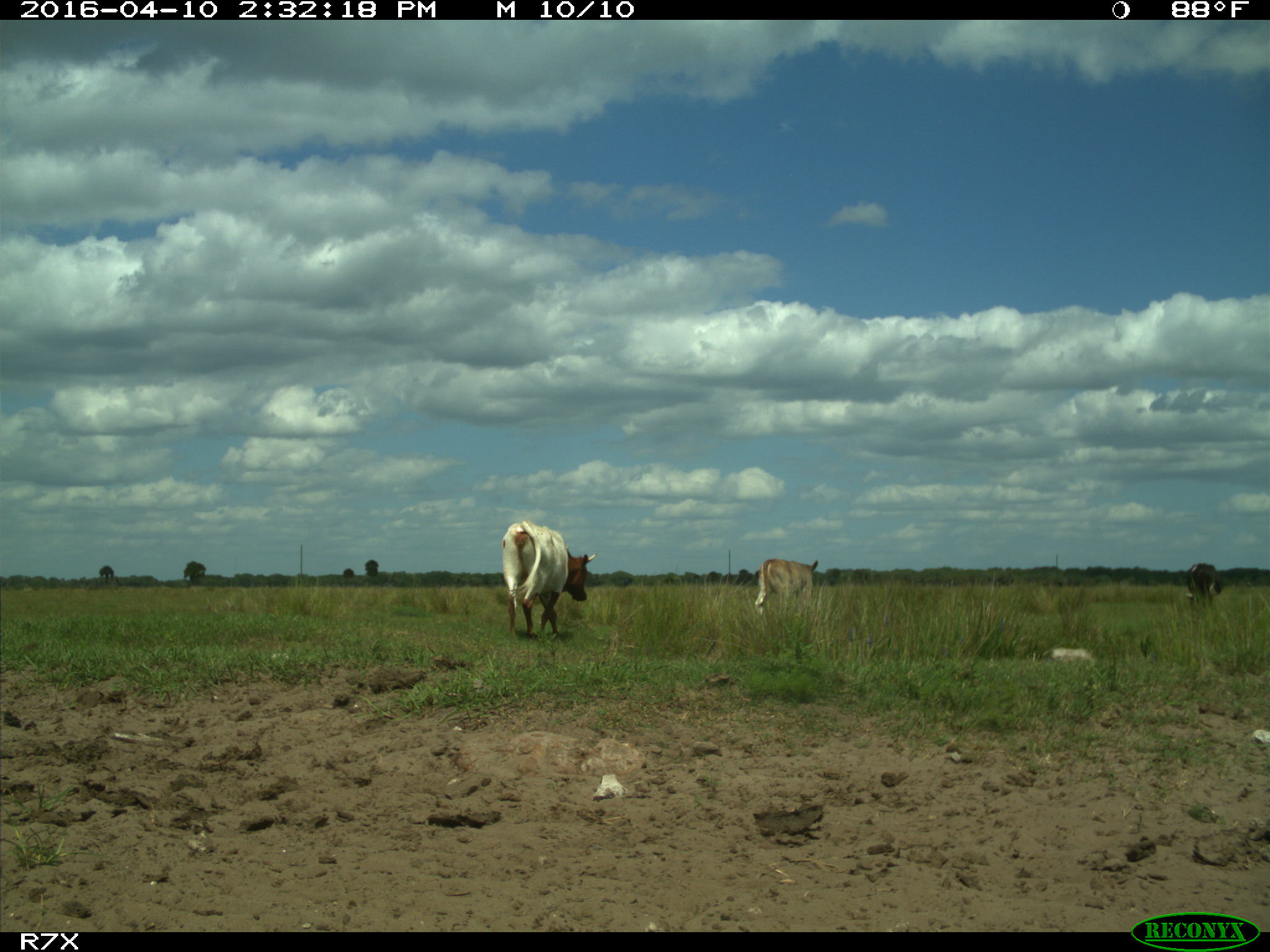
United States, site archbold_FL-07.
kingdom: Animalia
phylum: Chordata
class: Mammalia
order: Artiodactyla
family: Bovidae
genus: Bos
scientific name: Bos taurus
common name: domestic cow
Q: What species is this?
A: Bos taurus (domestic cow).